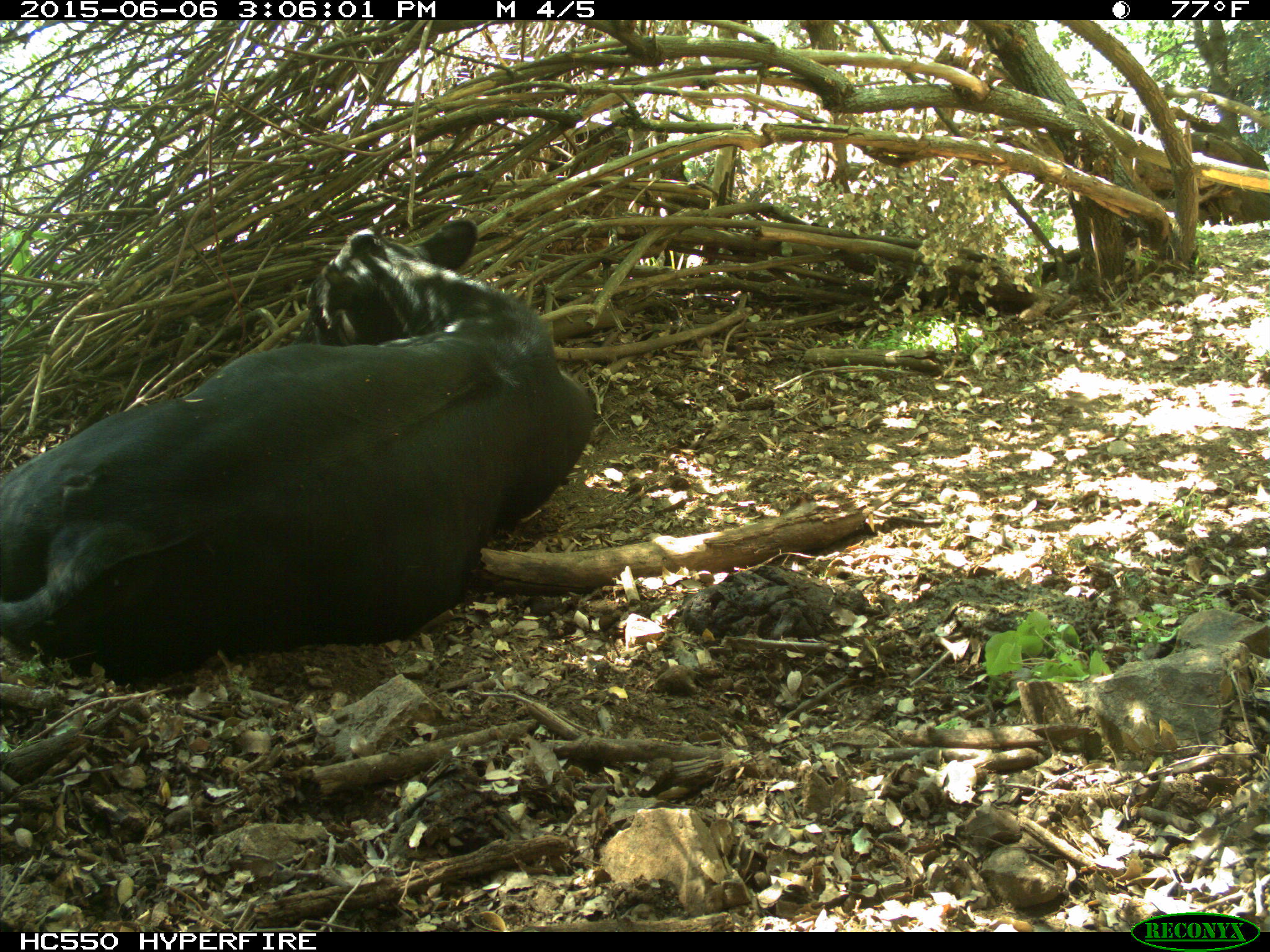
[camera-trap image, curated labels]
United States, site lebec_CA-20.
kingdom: Animalia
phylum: Chordata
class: Mammalia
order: Artiodactyla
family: Bovidae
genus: Bos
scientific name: Bos taurus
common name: domestic cow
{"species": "Bos taurus (domestic cow)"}